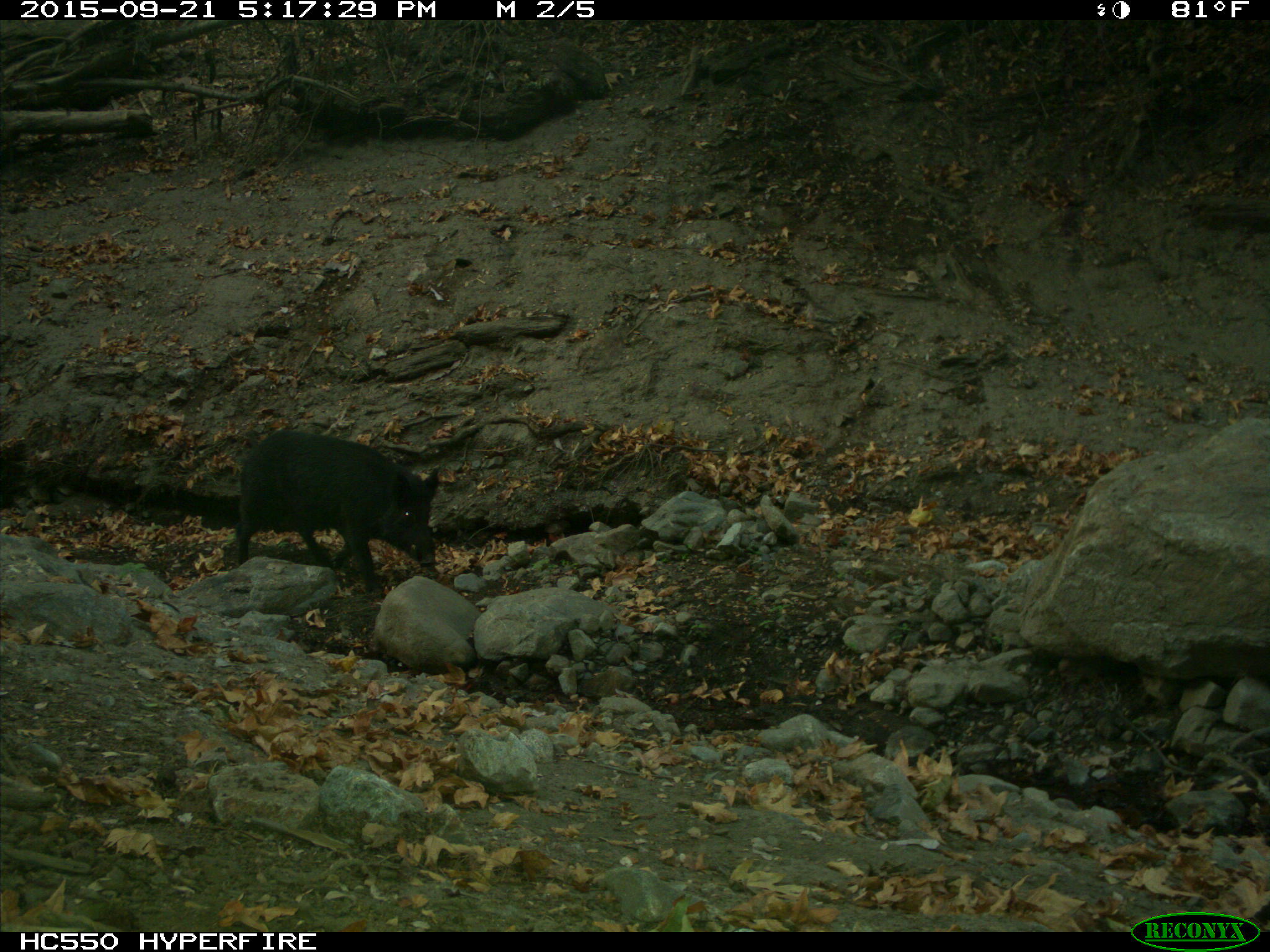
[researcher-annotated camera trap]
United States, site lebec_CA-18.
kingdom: Animalia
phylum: Chordata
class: Mammalia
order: Artiodactyla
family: Suidae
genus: Sus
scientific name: Sus scrofa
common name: wild boar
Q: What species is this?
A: Sus scrofa (wild boar).